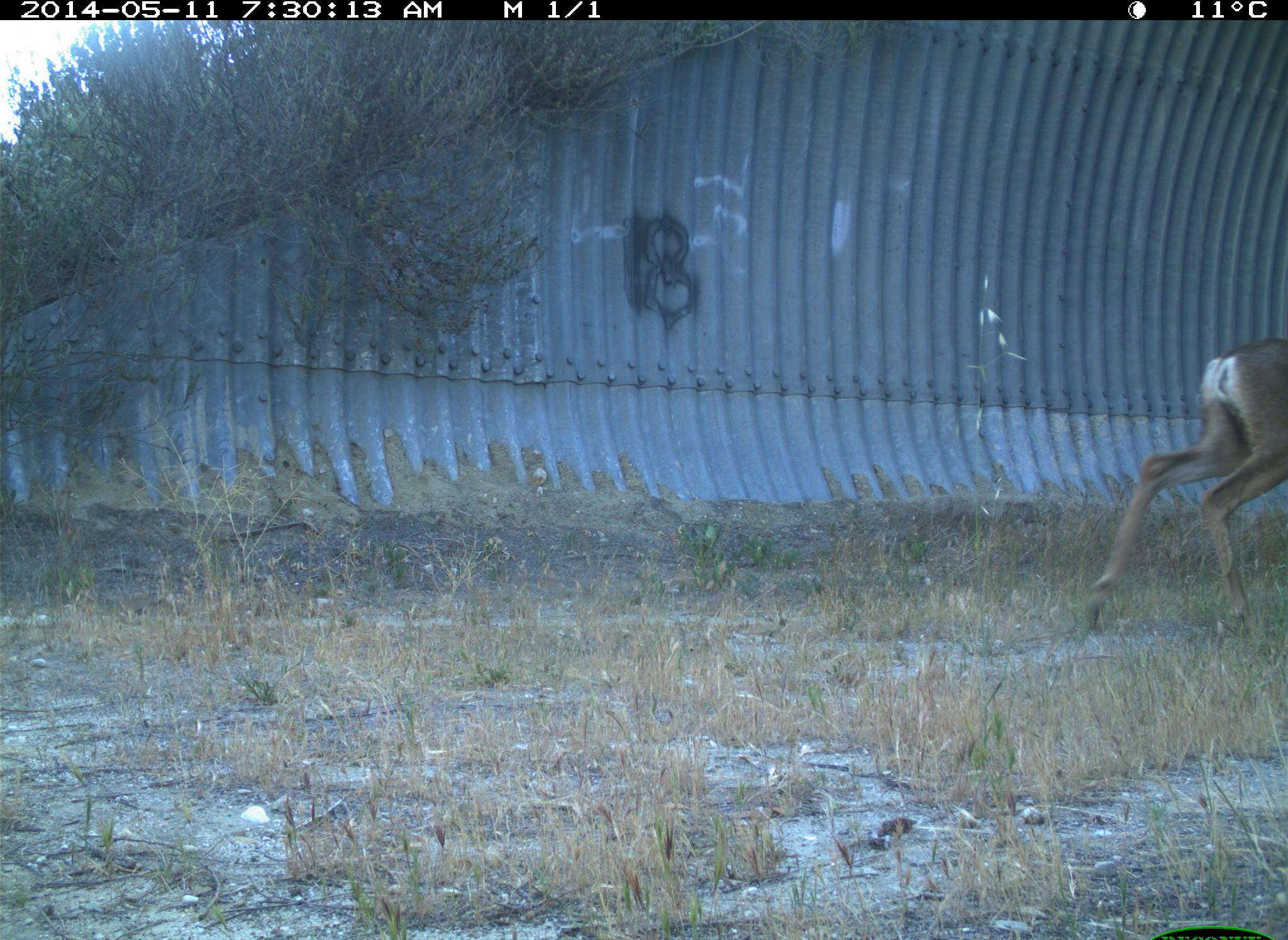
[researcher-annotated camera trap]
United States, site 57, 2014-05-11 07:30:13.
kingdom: Animalia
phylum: Chordata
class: Mammalia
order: Artiodactyla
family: Cervidae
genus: Odocoileus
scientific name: Odocoileus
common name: deer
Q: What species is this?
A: Deer (Odocoileus).